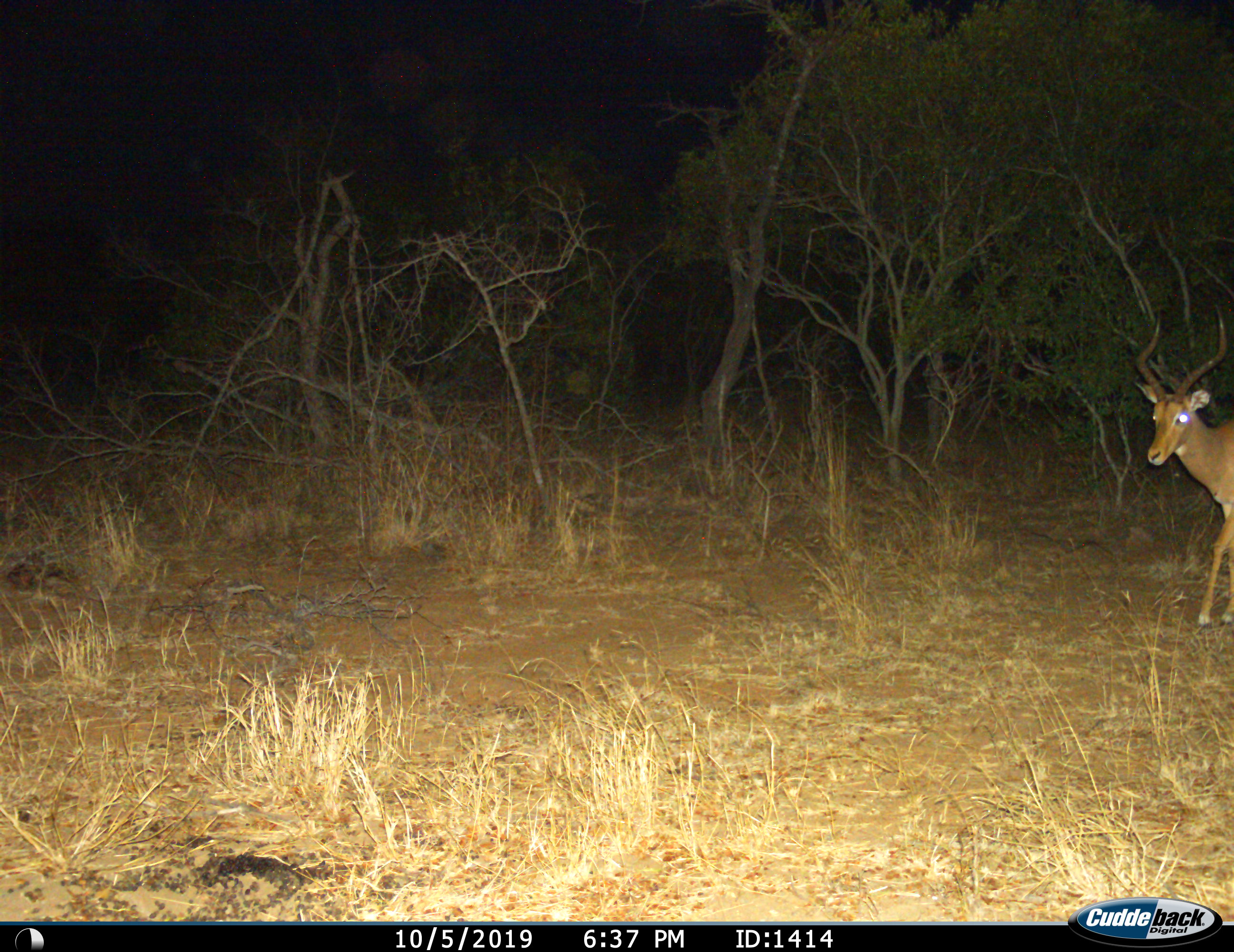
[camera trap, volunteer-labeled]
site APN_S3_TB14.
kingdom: Animalia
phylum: Chordata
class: Mammalia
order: Artiodactyla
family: Bovidae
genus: Aepyceros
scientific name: Aepyceros melampus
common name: impala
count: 1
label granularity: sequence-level